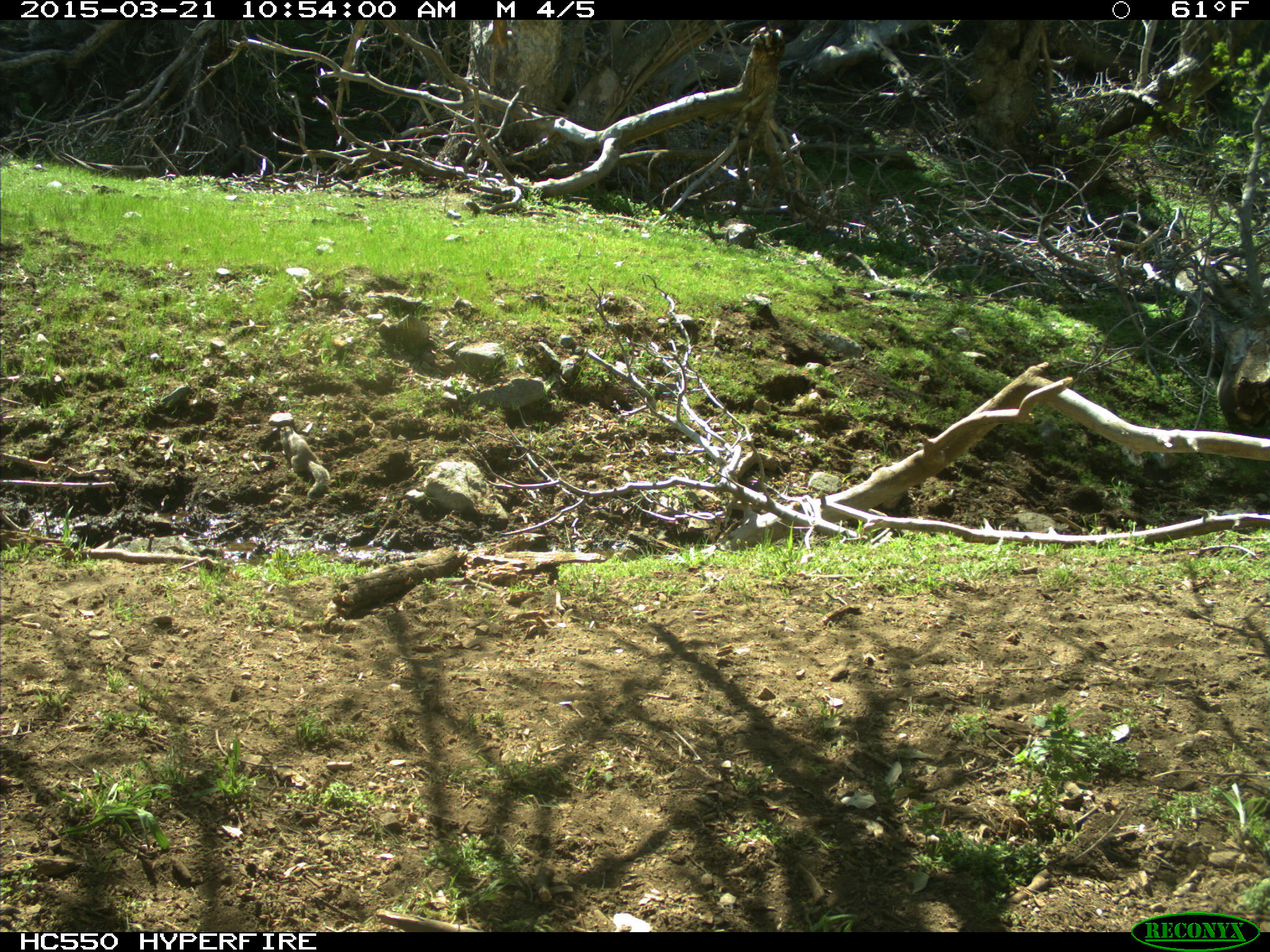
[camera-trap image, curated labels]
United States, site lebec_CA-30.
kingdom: Animalia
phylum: Chordata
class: Mammalia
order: Rodentia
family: Sciuridae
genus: Otospermophilus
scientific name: Otospermophilus beecheyi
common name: california ground squirrel